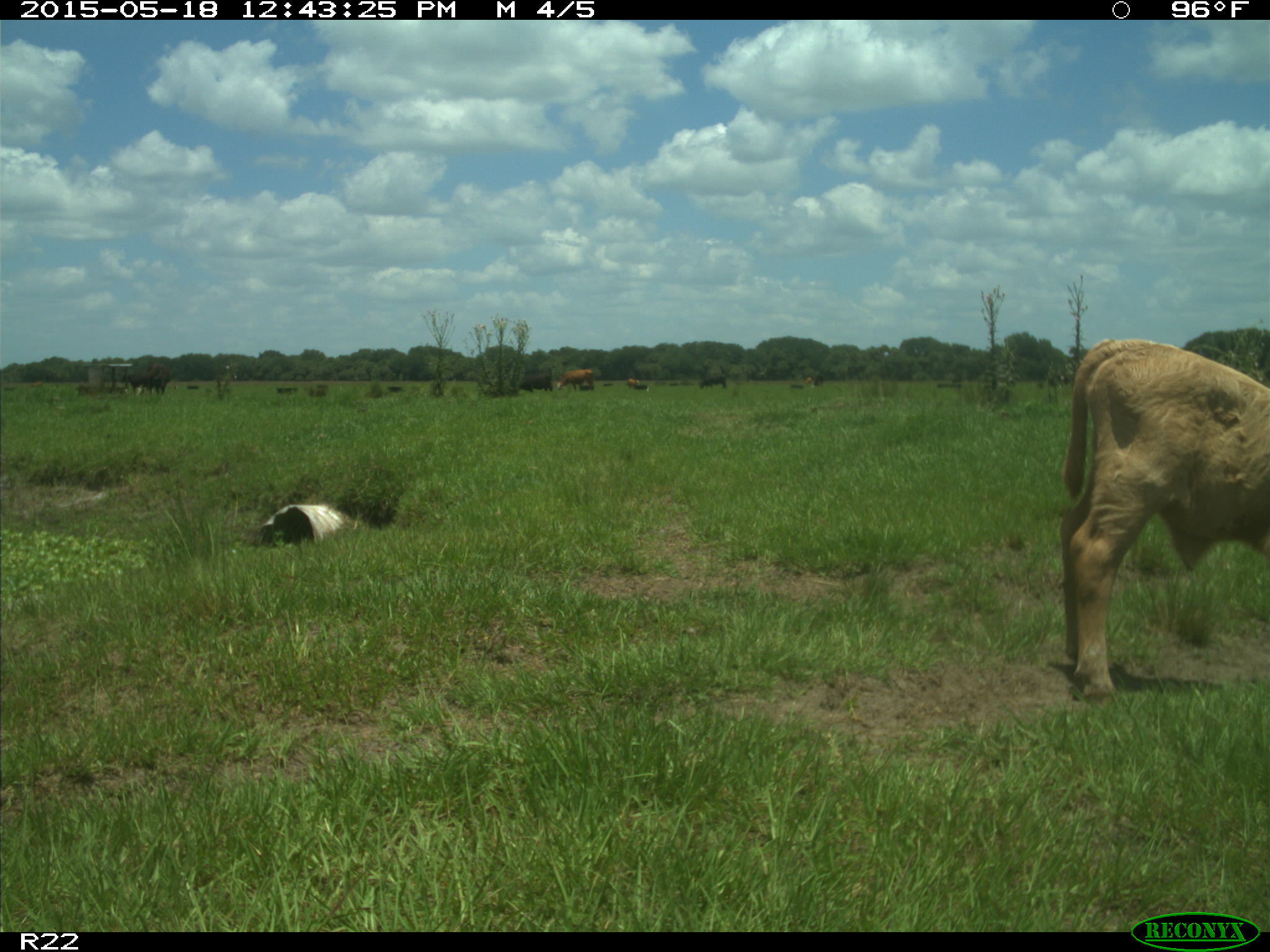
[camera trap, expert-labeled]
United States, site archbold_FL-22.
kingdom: Animalia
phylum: Chordata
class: Mammalia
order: Artiodactyla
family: Bovidae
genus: Bos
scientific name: Bos taurus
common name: domestic cow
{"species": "Bos taurus (domestic cow)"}